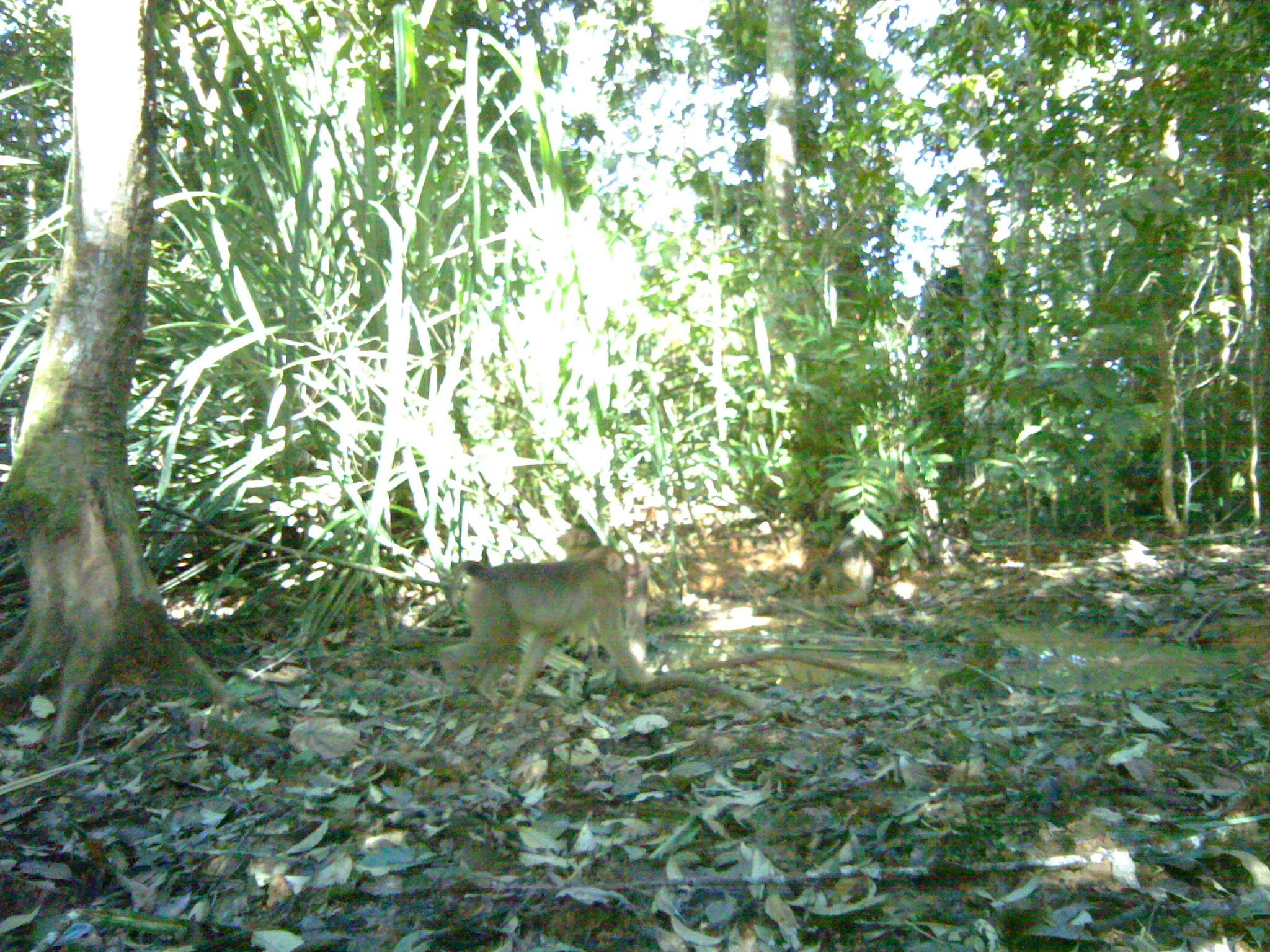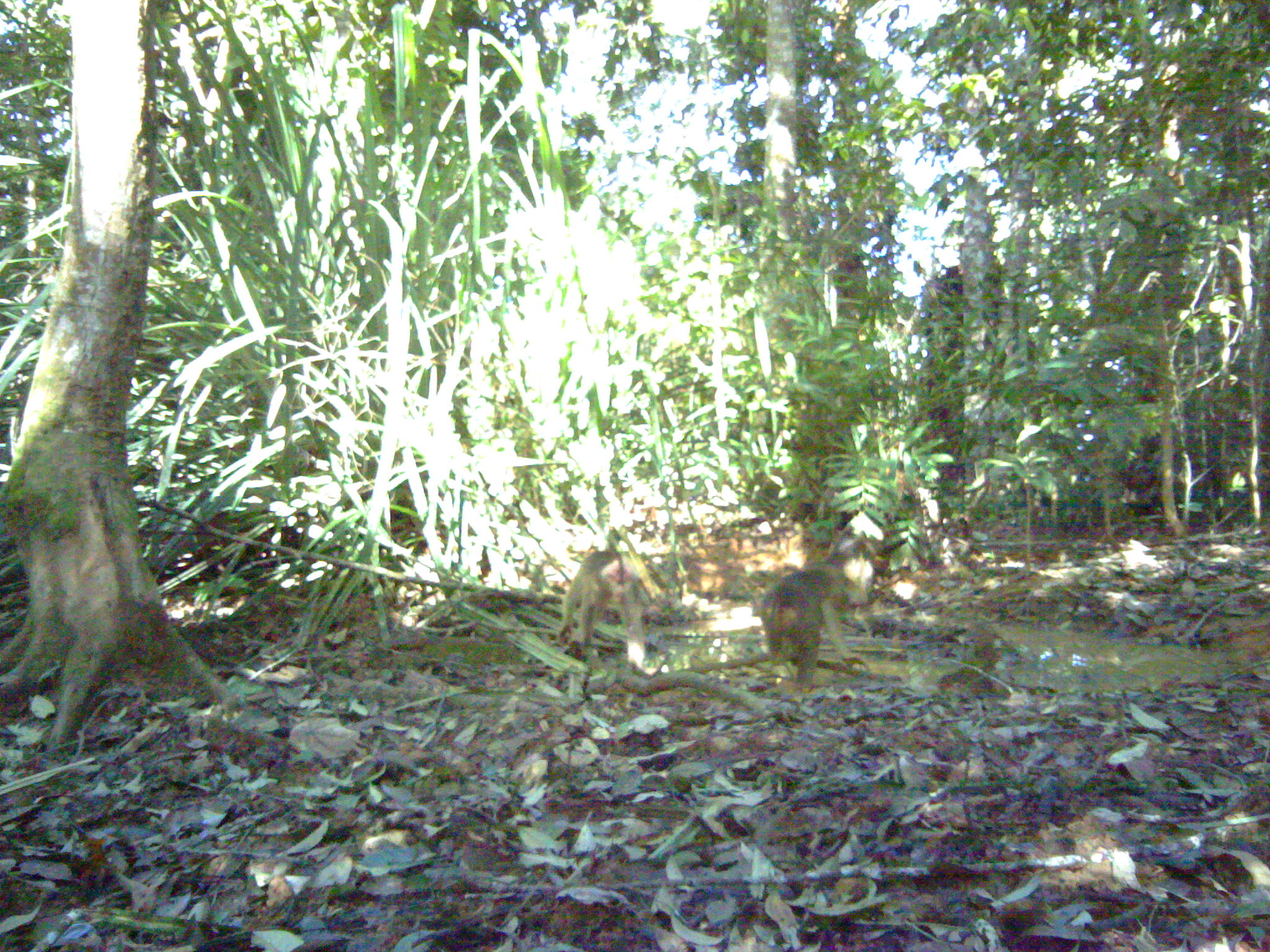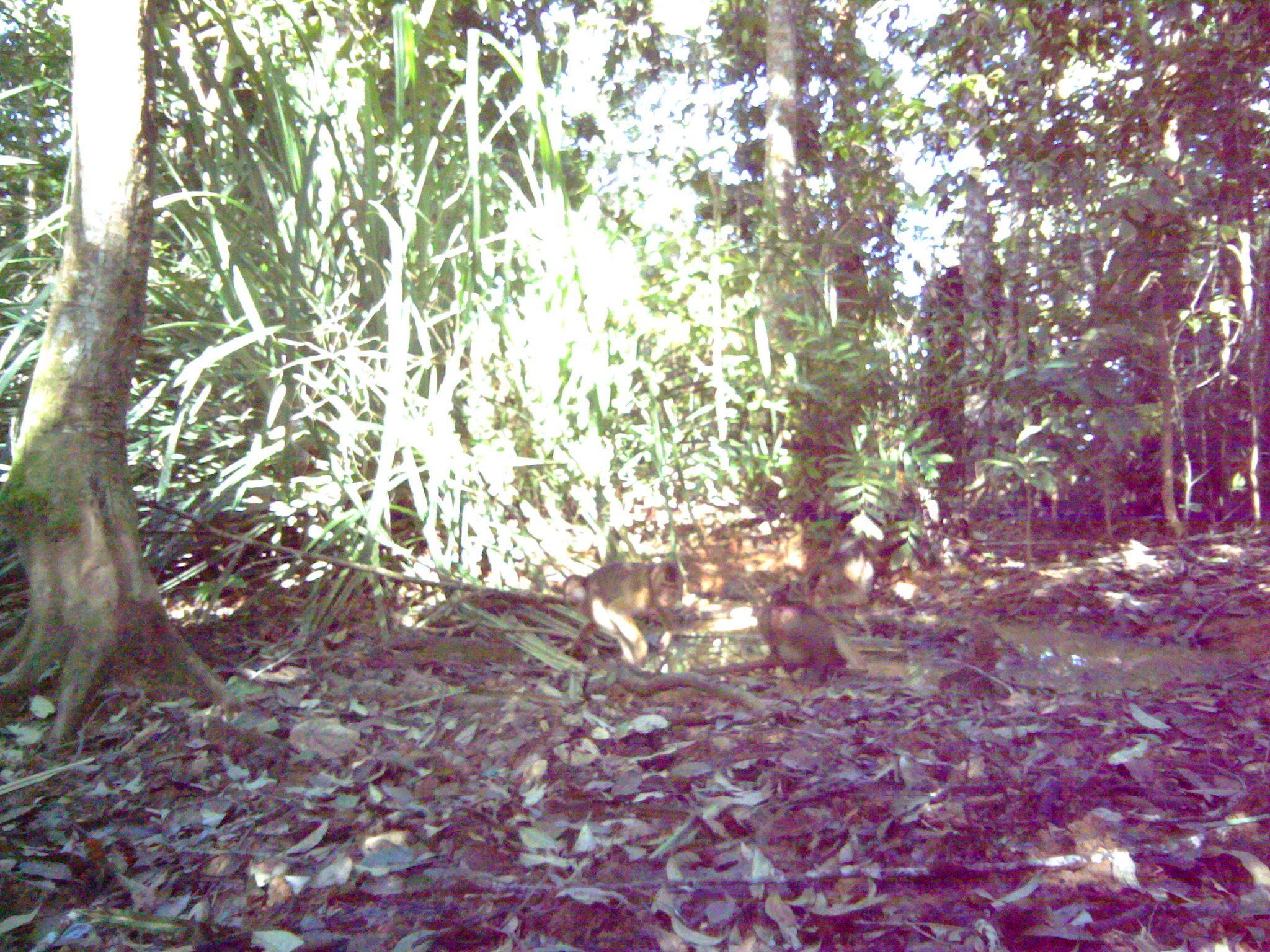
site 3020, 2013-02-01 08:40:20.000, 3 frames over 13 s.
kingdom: Animalia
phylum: Chordata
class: Mammalia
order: Primates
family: Cercopithecidae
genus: Macaca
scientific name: Macaca nemestrina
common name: southern pig-tailed macaque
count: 3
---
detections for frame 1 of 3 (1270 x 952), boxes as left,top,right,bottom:
macaca nemestrina: 431,548,648,717; 555,519,653,686